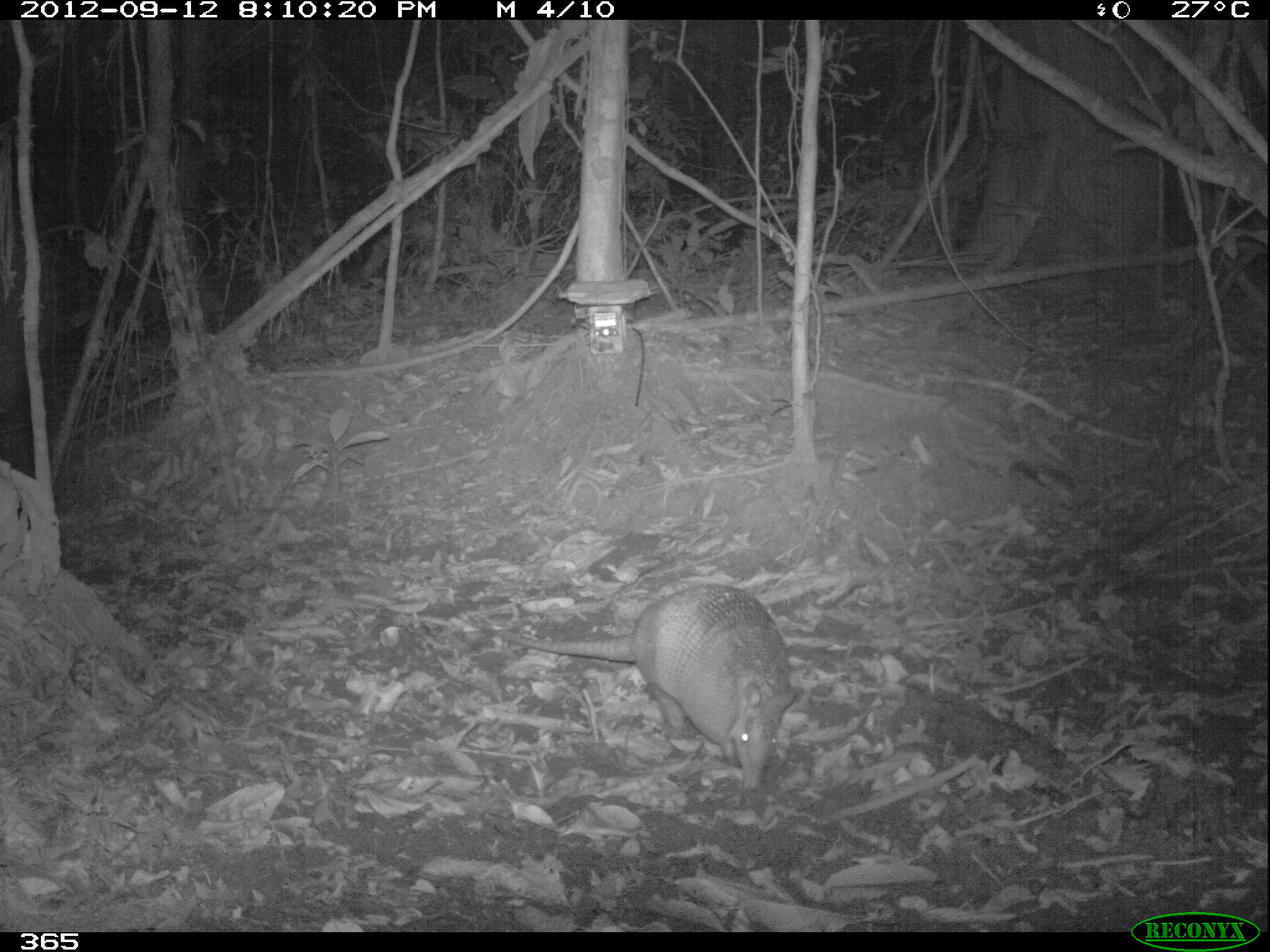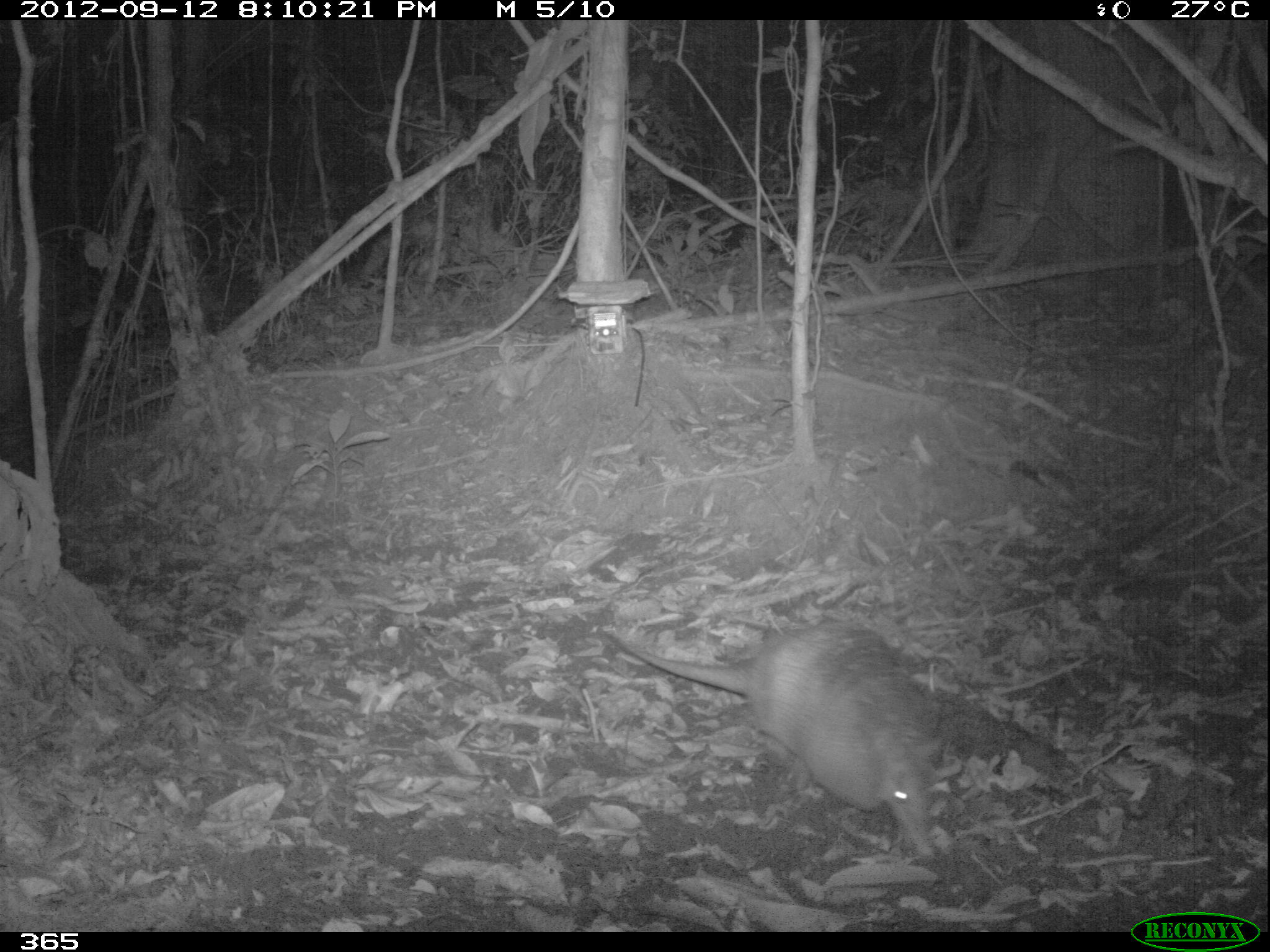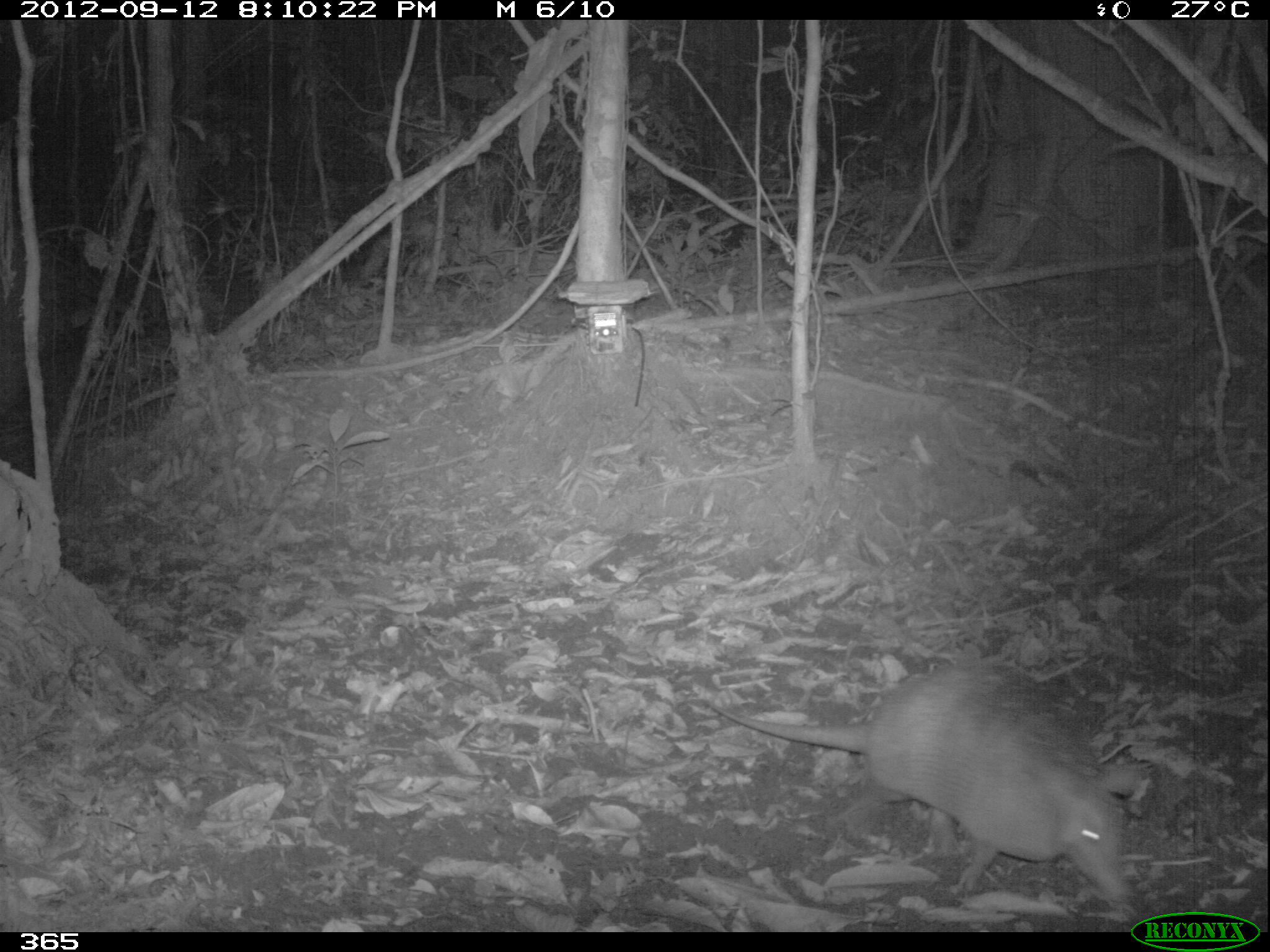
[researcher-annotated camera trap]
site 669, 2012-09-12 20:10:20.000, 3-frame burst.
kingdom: Animalia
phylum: Chordata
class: Mammalia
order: Cingulata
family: Dasypodidae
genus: Dasypus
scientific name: Dasypus novemcinctus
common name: nine-banded armadillo